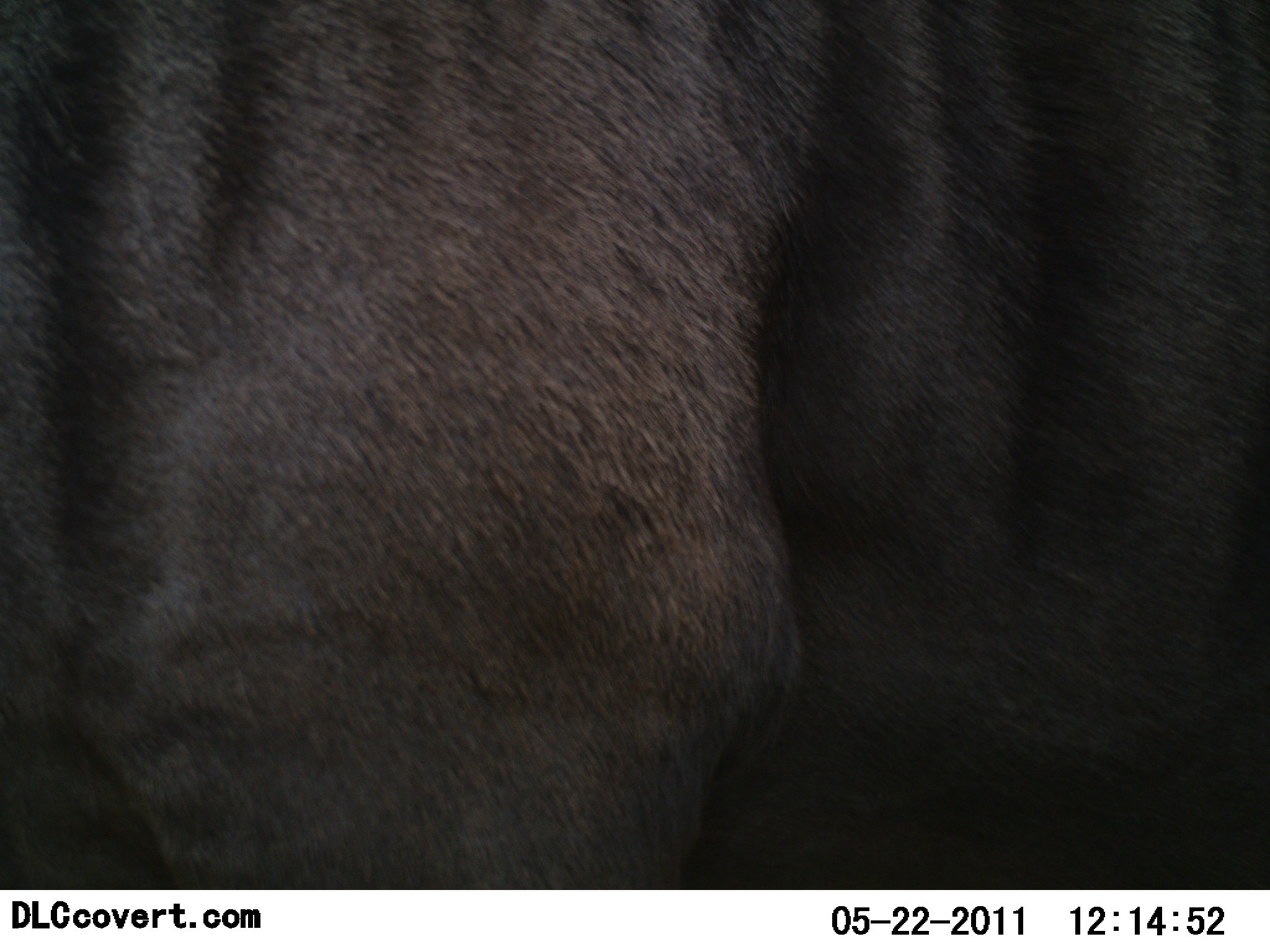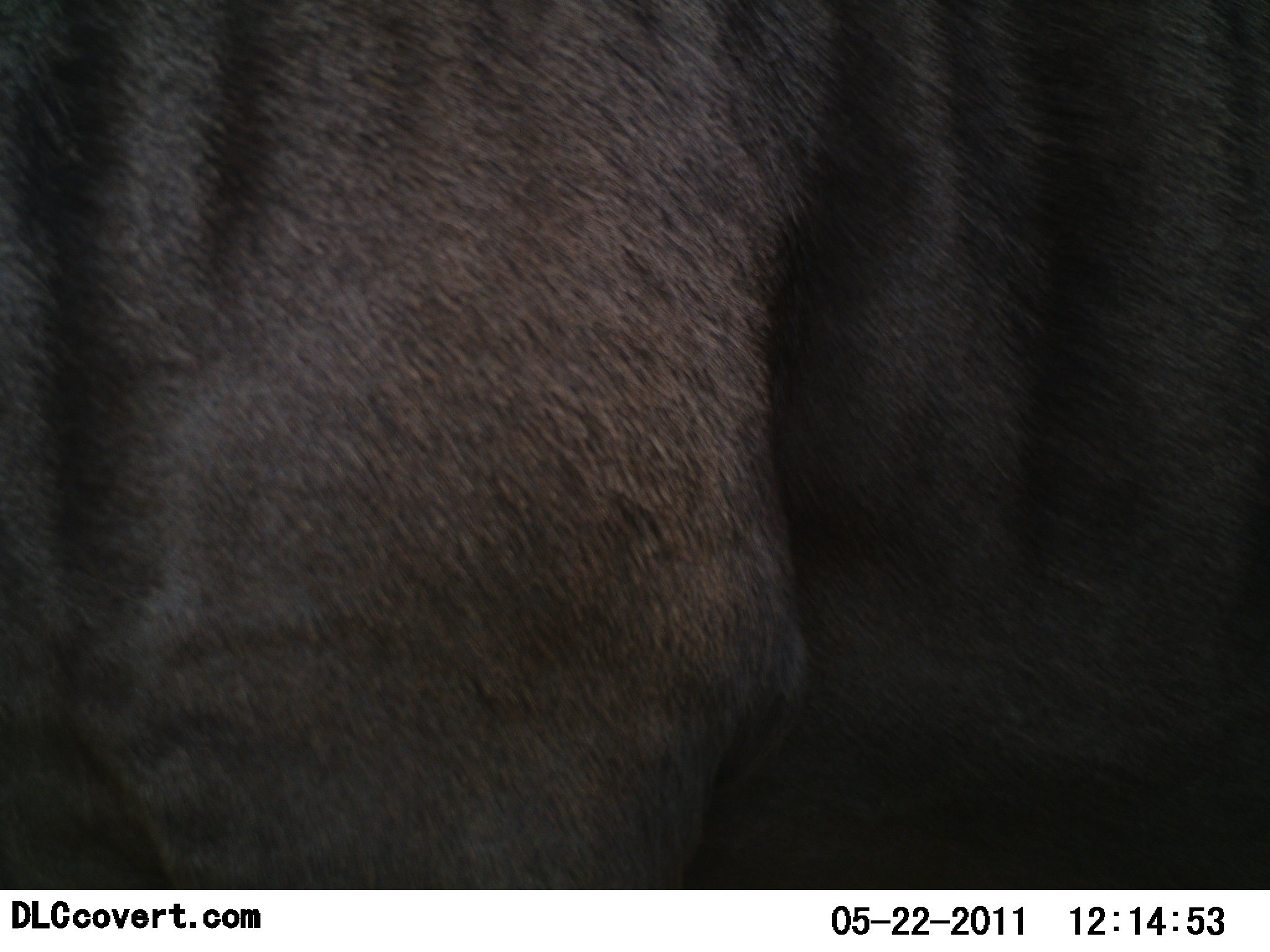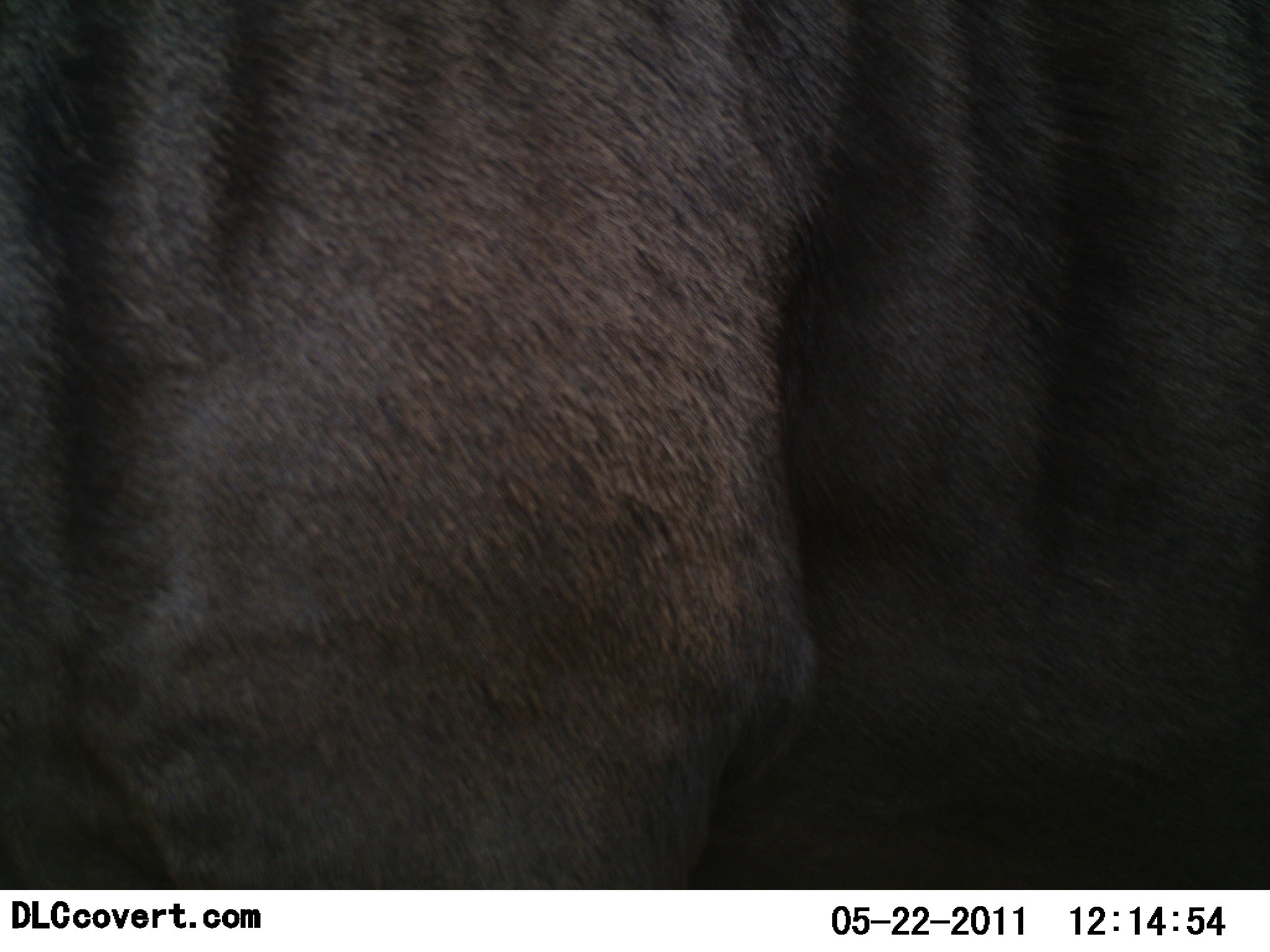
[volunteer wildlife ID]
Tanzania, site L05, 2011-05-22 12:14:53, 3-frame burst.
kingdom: Animalia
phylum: Chordata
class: Mammalia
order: Artiodactyla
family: Bovidae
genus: Connochaetes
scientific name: Connochaetes taurinus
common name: blue wildebeest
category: wildebeest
Wildebeest (blue wildebeest) (Connochaetes taurinus), count 1. Behavior (volunteer vote fractions): standing 100%, resting 0%, moving 0%, interacting 0%. Young present (vote fraction): 0%. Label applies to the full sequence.